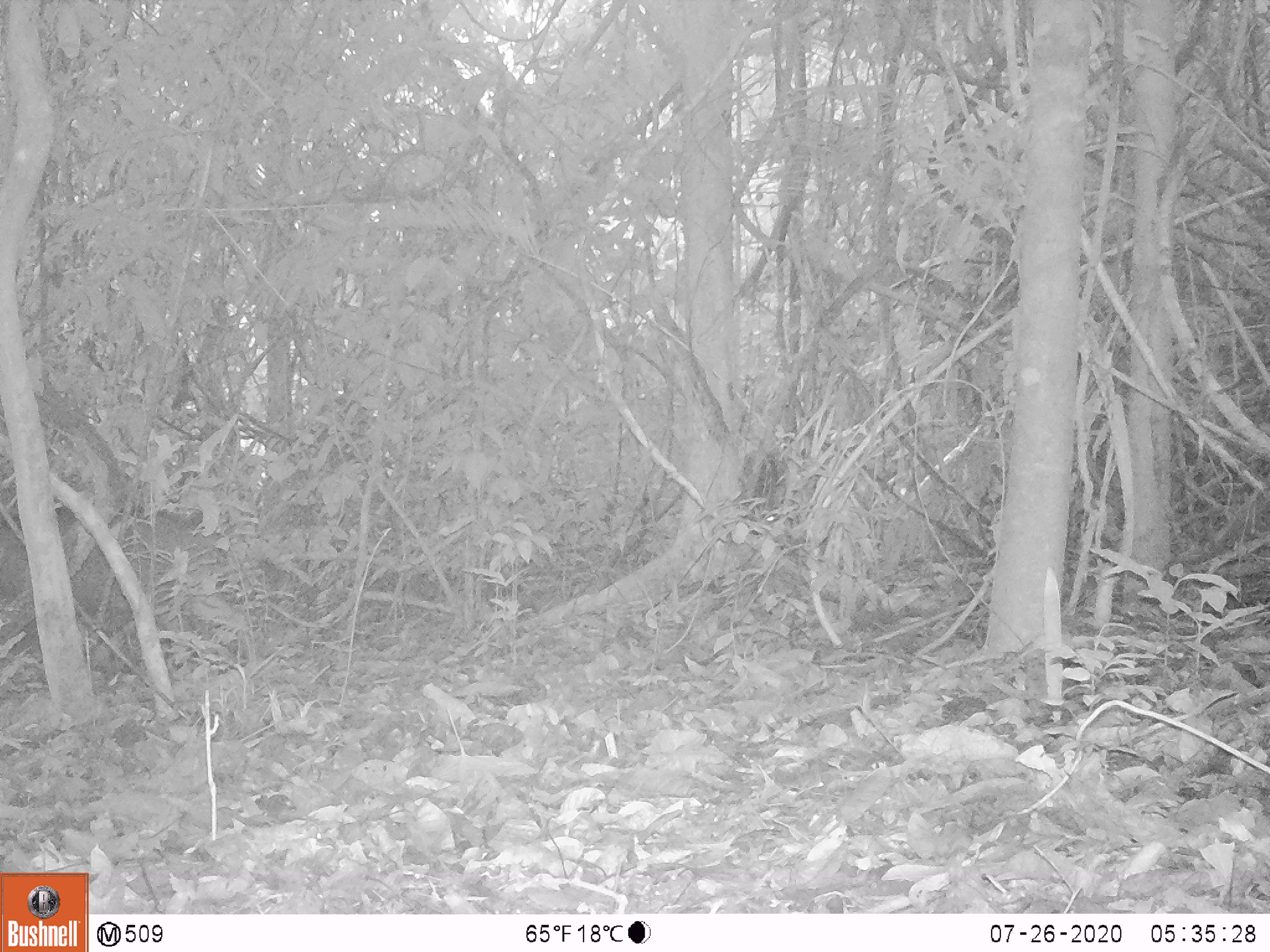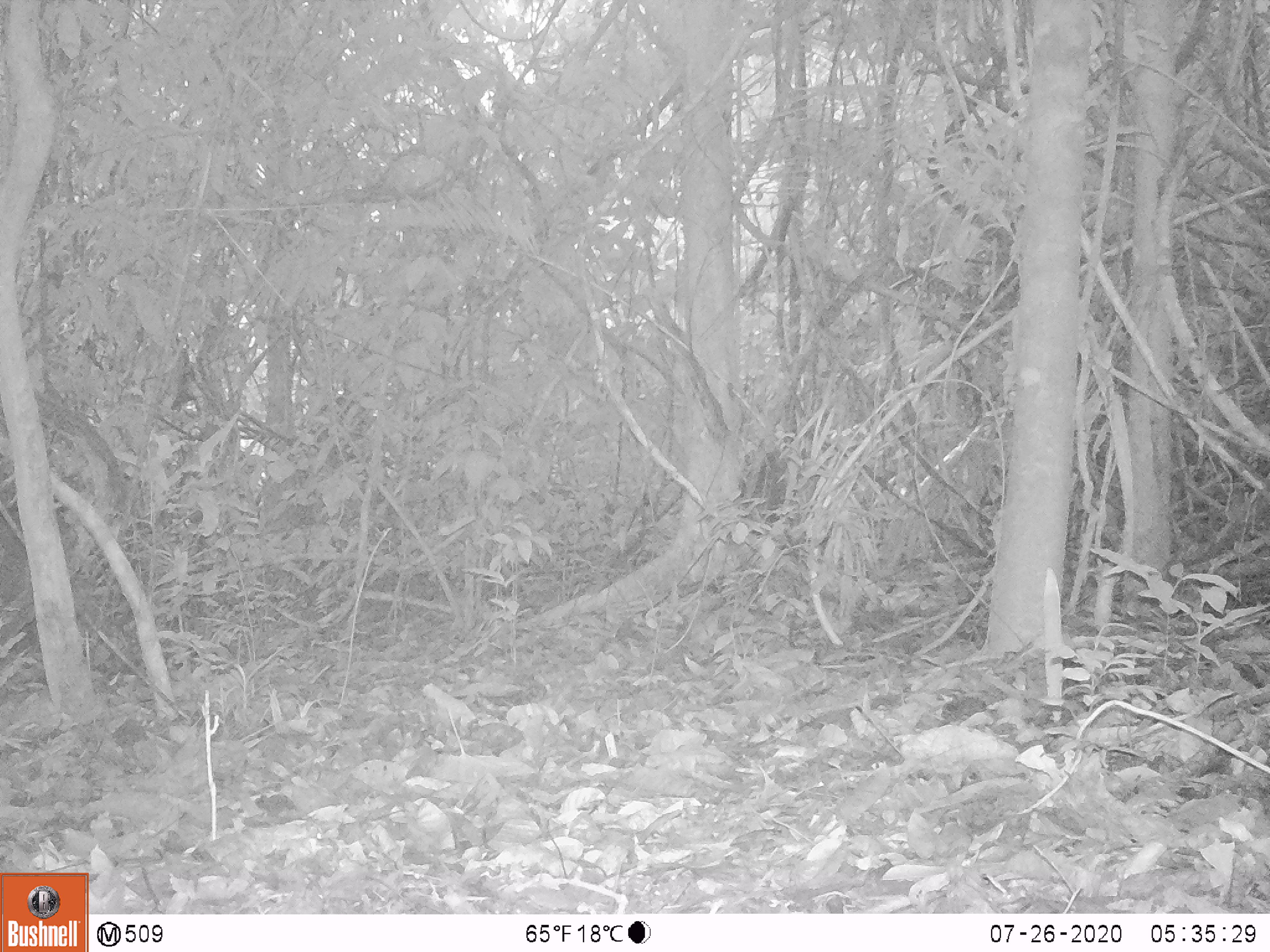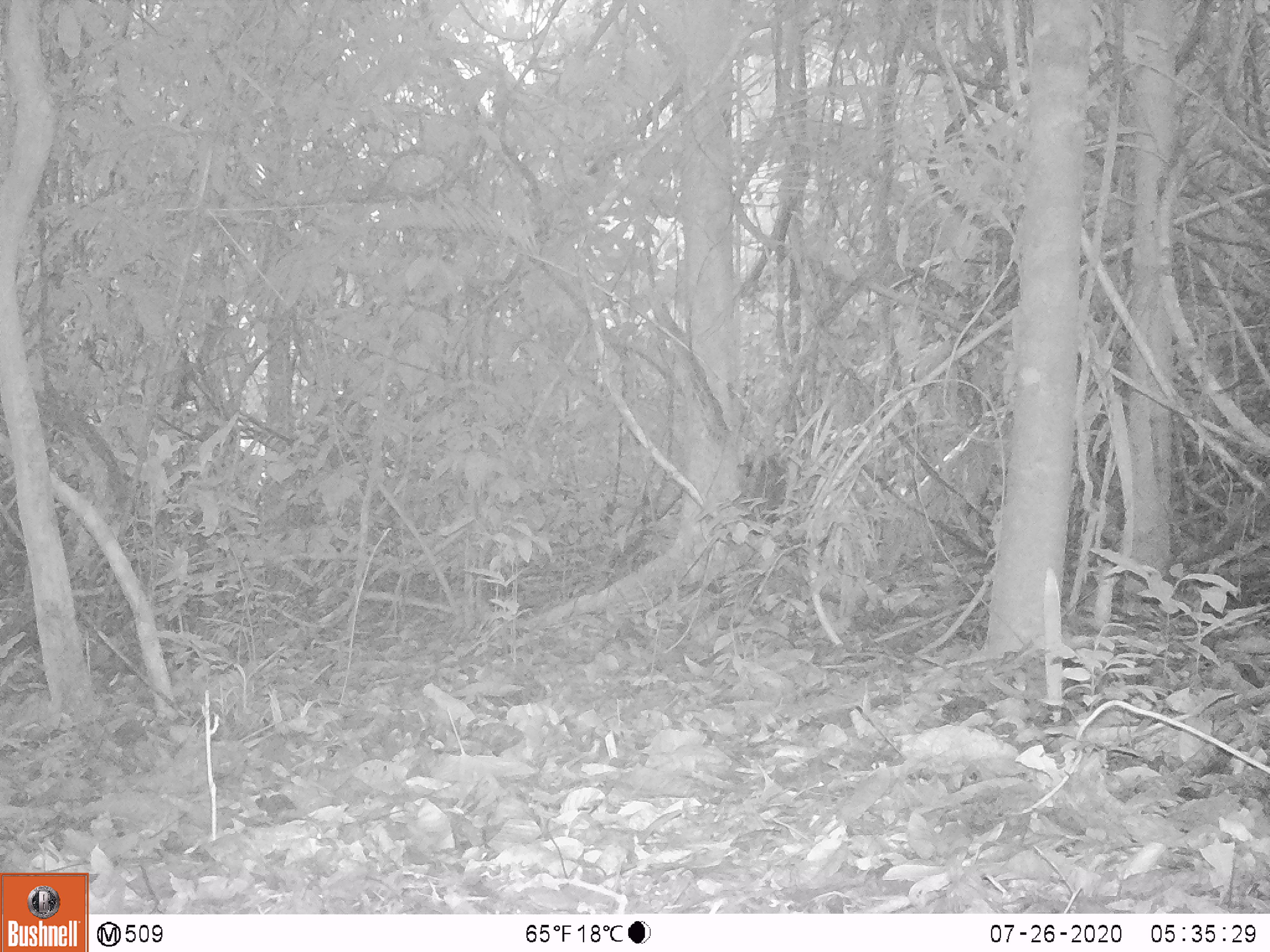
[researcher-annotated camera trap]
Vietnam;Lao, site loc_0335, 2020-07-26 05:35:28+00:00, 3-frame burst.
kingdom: Animalia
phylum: Chordata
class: Mammalia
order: Artiodactyla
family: Suidae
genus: Sus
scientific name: Sus scrofa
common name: eurasian wild pig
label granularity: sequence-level